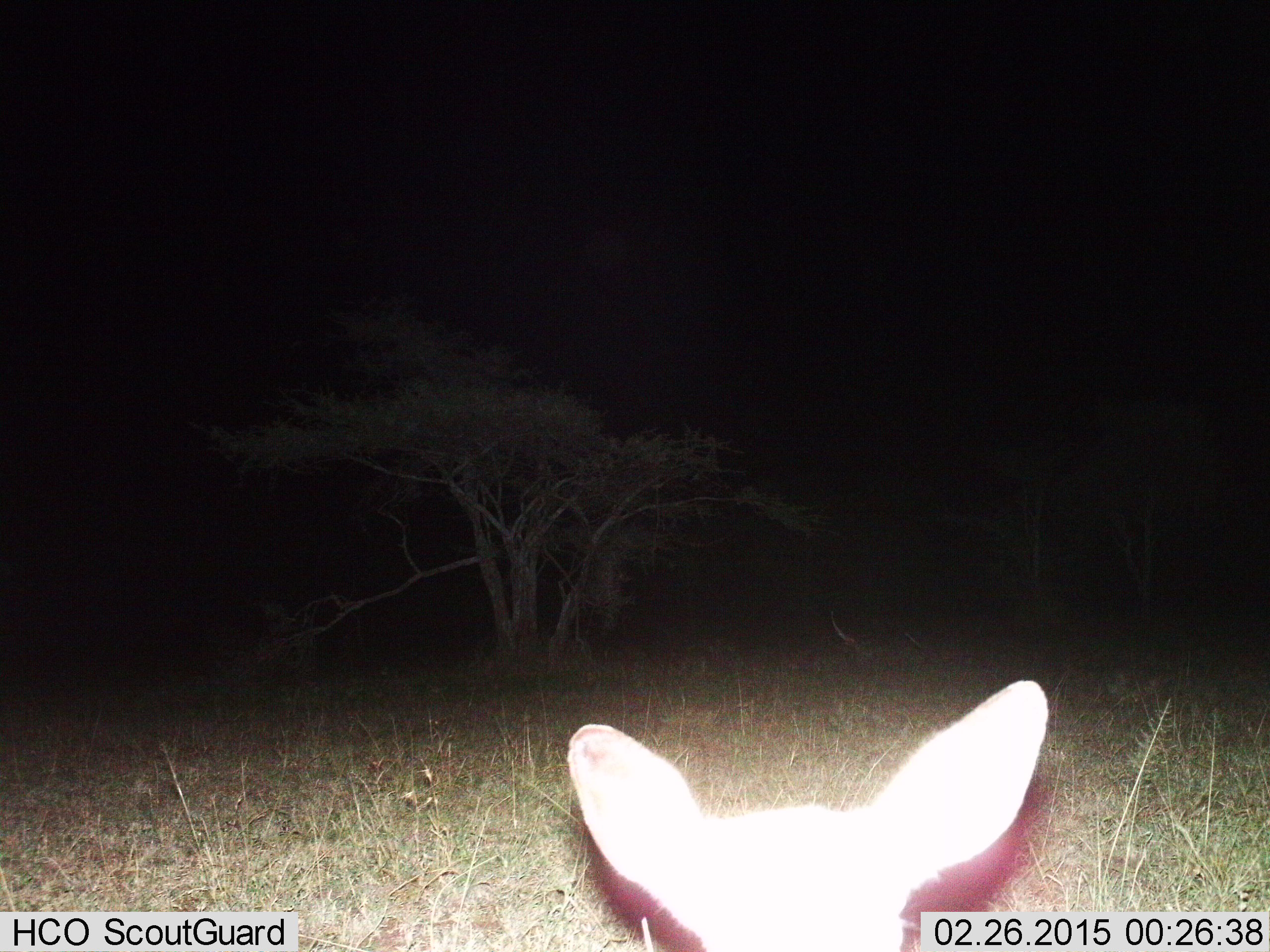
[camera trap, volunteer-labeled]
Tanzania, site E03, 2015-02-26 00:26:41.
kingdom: Animalia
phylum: Chordata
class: Mammalia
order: Artiodactyla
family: Bovidae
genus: Redunca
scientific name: Redunca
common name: reedbuck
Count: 1.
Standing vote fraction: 80%.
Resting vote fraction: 20%.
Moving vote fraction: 0%.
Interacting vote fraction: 0%.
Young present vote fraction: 0%.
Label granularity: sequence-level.